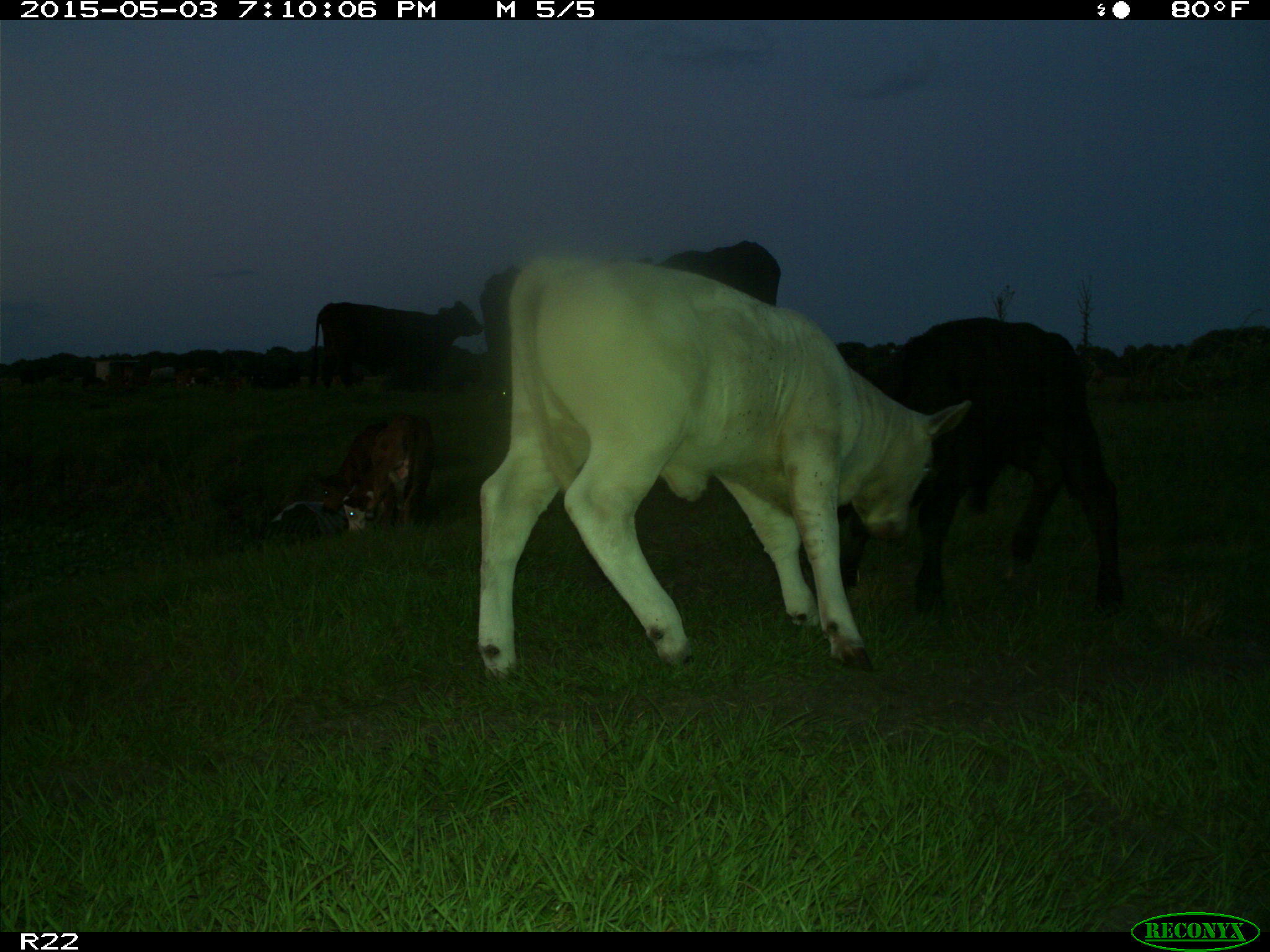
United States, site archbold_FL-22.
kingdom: Animalia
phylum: Chordata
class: Mammalia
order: Artiodactyla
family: Bovidae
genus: Bos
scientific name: Bos taurus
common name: domestic cow